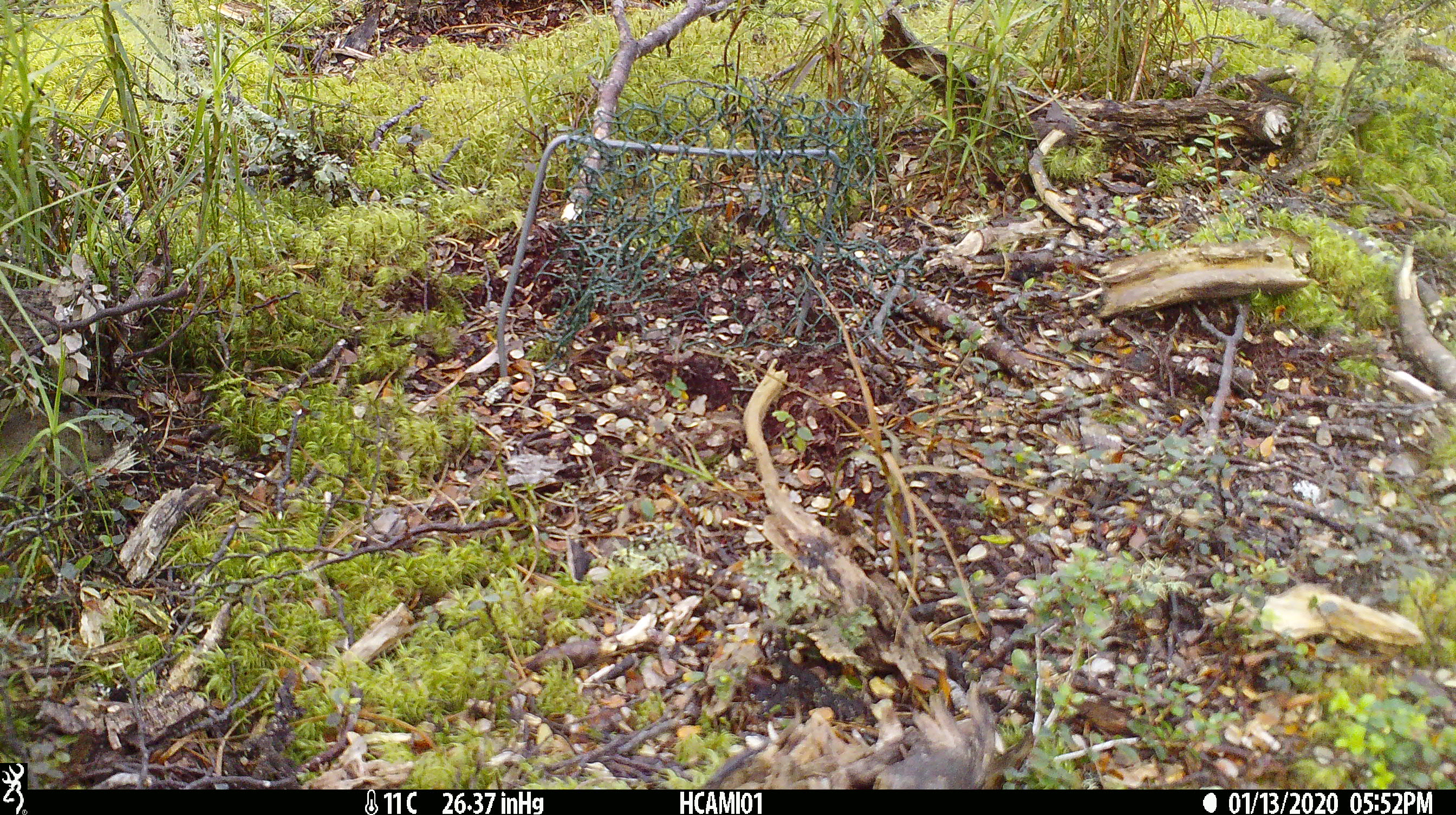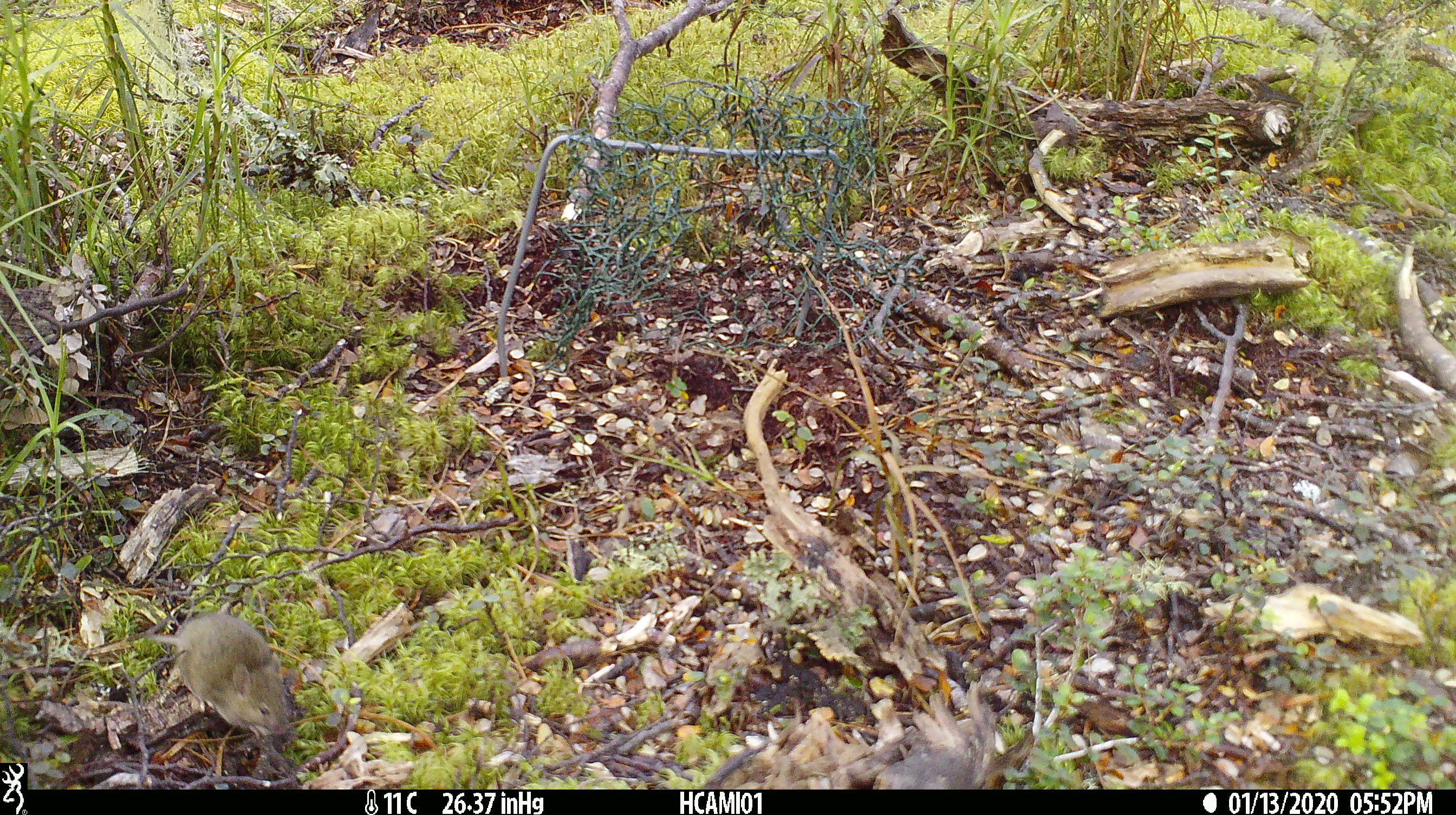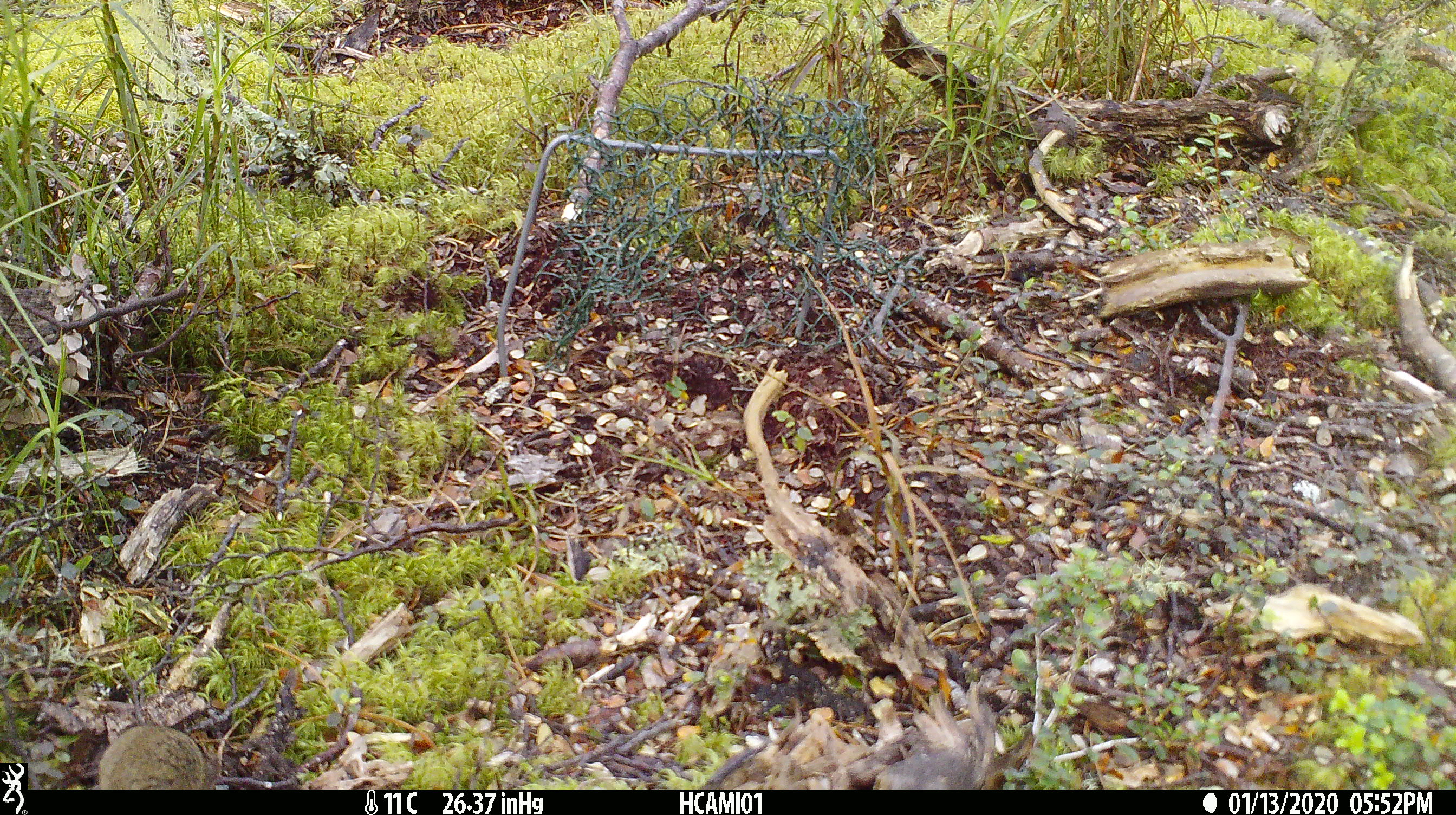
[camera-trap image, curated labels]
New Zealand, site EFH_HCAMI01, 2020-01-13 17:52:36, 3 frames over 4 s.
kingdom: Animalia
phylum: Chordata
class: Mammalia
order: Rodentia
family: Muridae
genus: Mus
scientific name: Mus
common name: mouse